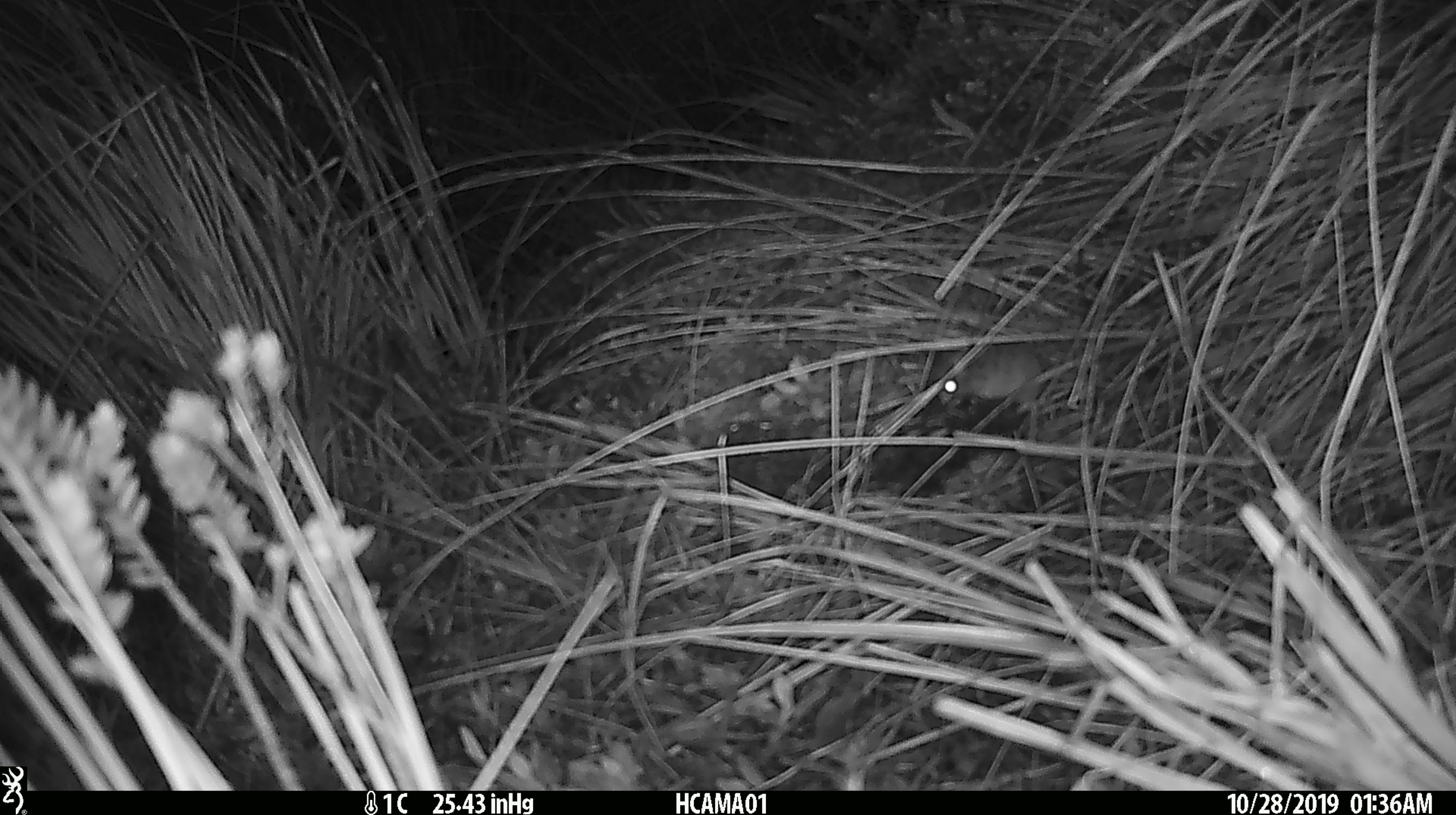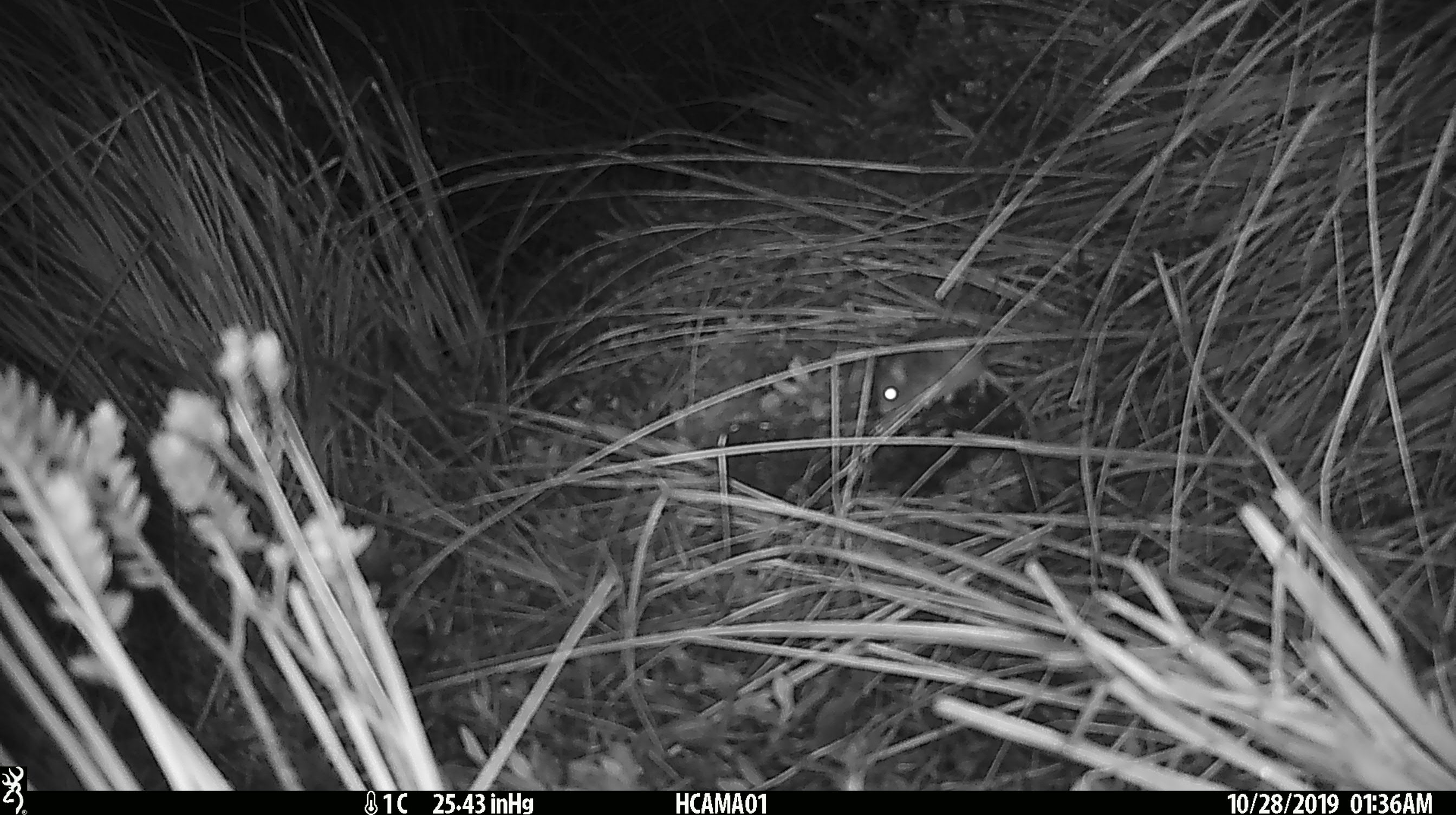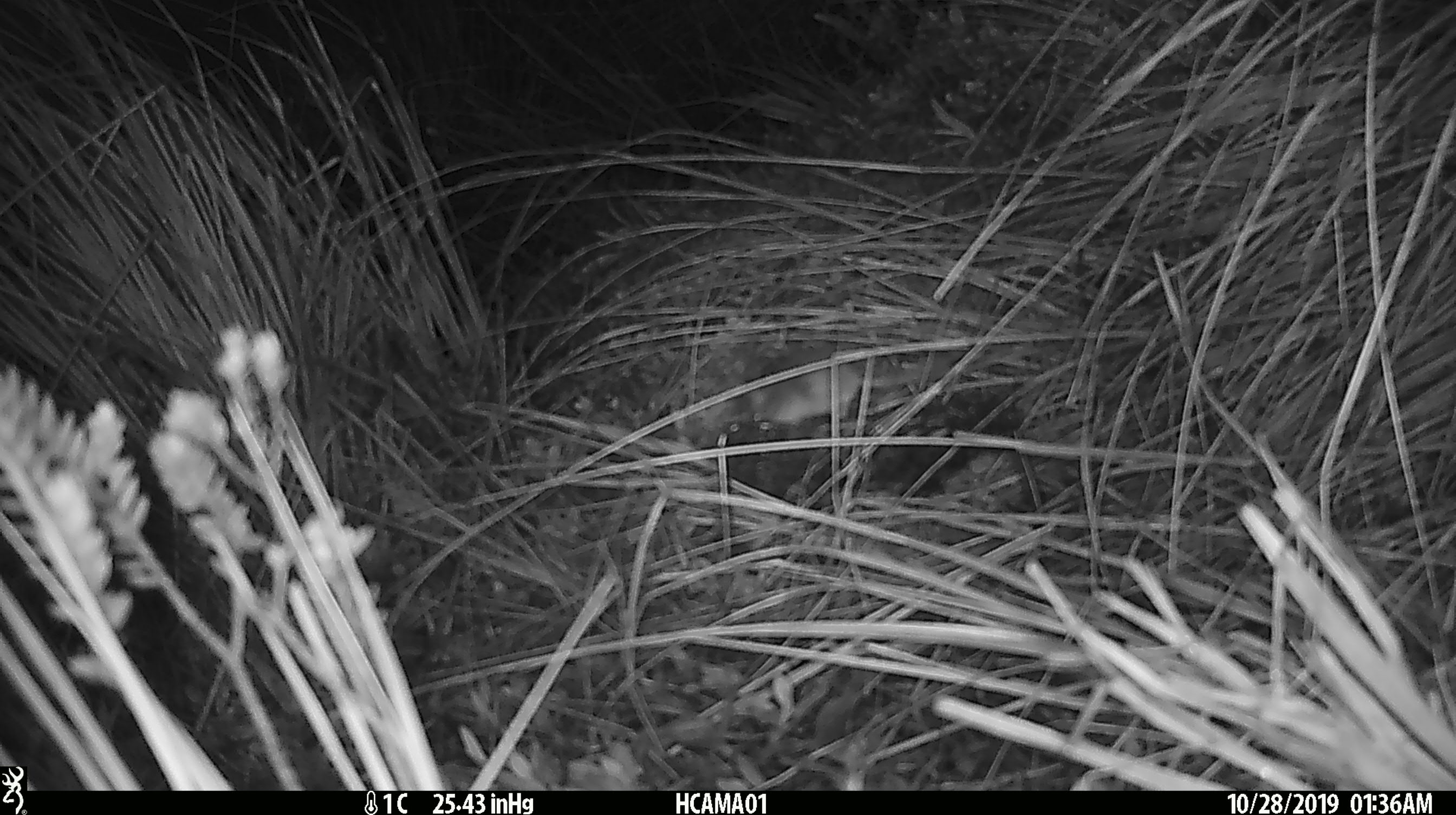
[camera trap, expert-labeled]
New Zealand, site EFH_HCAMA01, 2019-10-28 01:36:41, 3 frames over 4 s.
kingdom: Animalia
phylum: Chordata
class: Mammalia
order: Rodentia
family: Muridae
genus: Mus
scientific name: Mus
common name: mouse